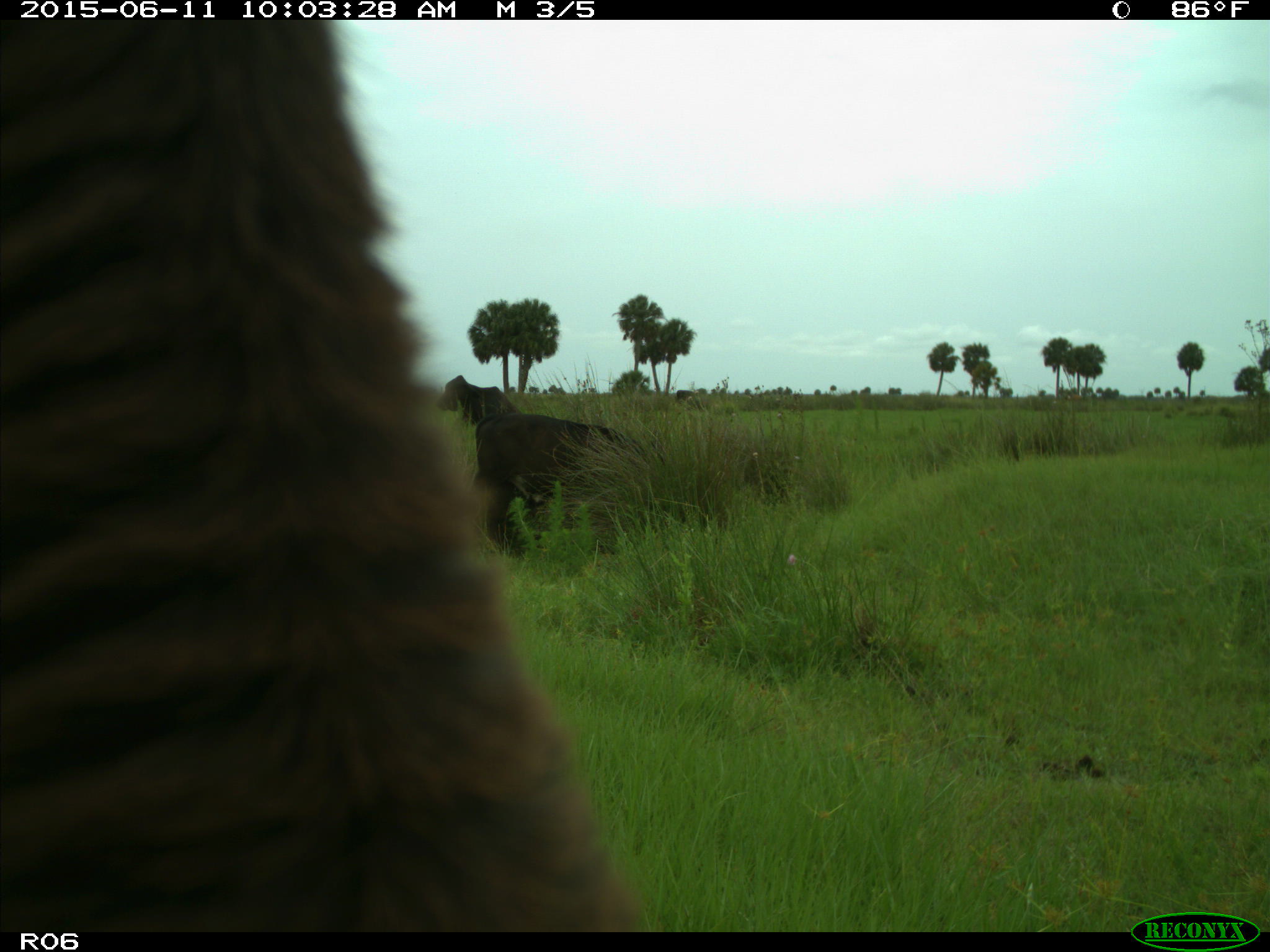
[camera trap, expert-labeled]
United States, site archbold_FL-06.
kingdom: Animalia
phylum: Chordata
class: Mammalia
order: Artiodactyla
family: Bovidae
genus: Bos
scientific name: Bos taurus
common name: domestic cow